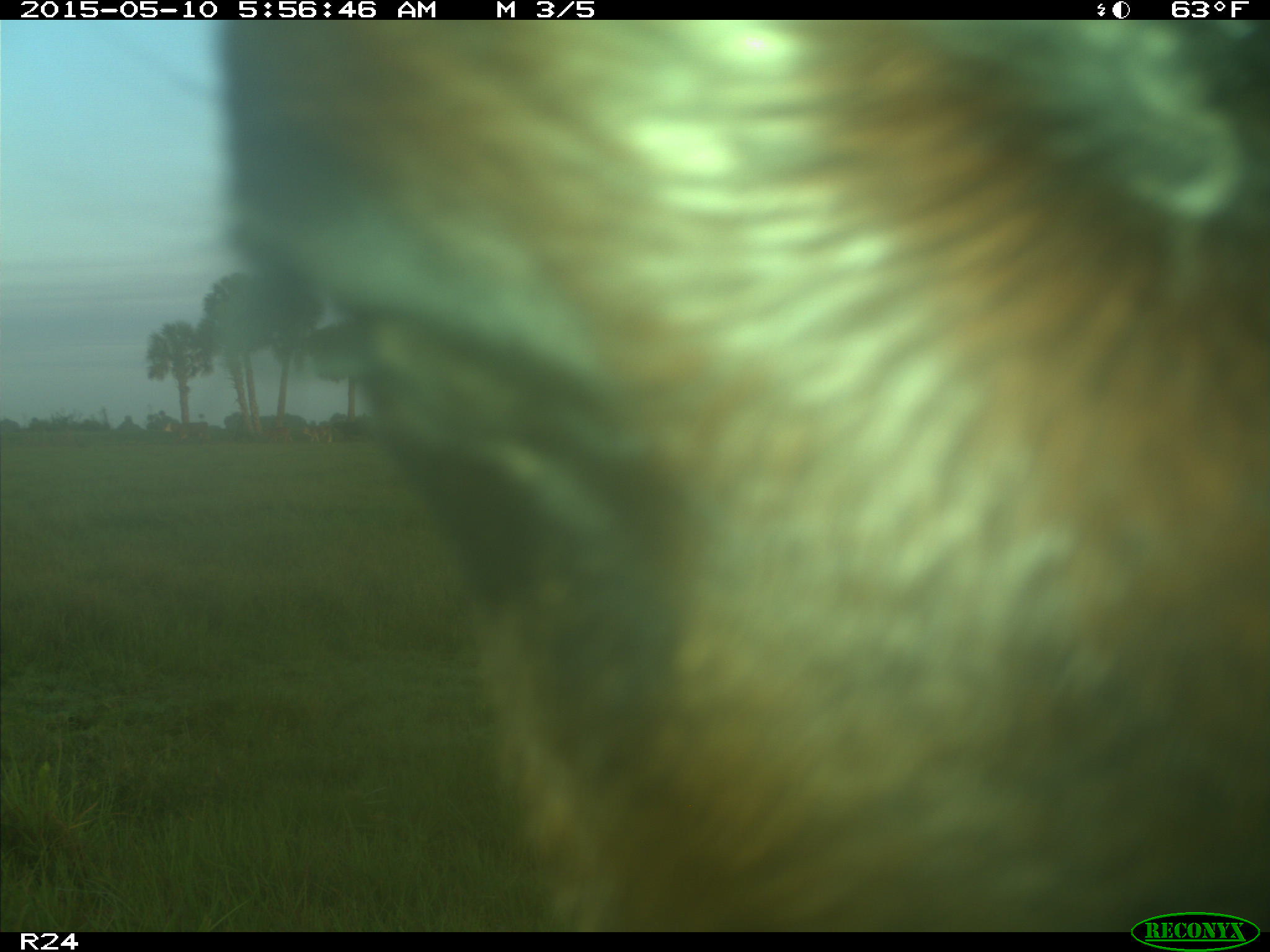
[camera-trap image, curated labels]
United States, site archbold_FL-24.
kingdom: Animalia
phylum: Chordata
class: Mammalia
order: Artiodactyla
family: Bovidae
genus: Bos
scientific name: Bos taurus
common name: domestic cow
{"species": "Bos taurus (domestic cow)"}